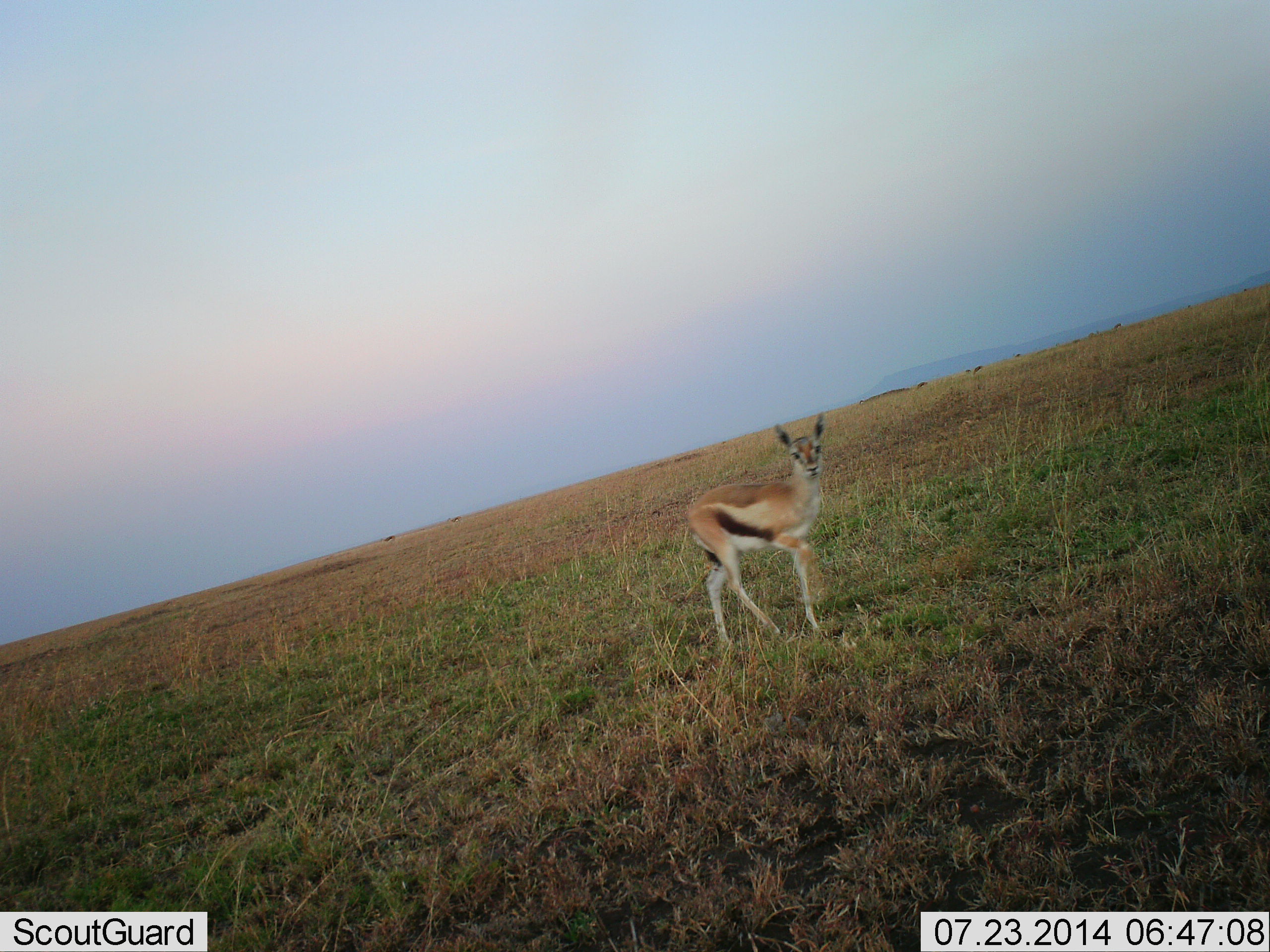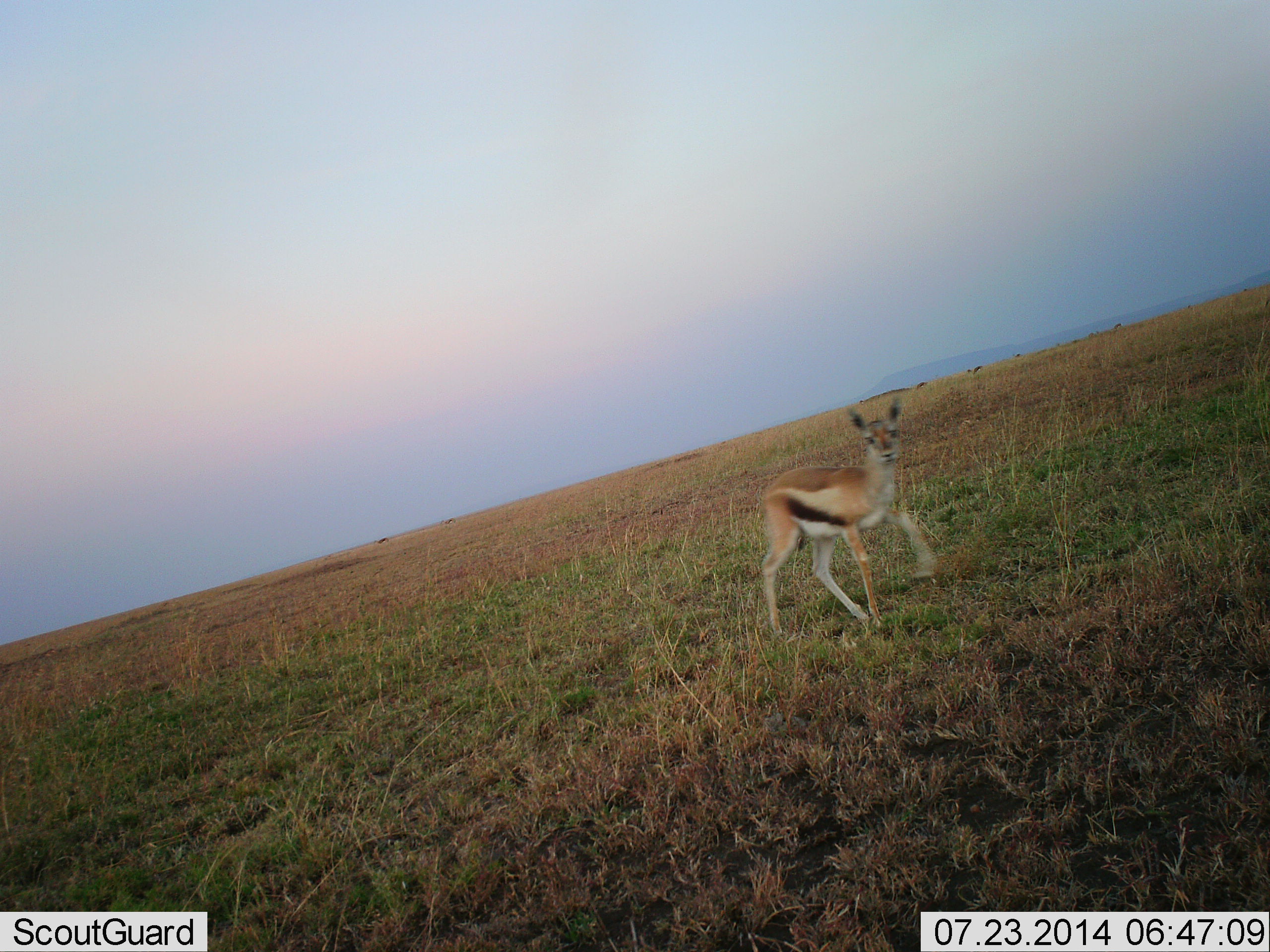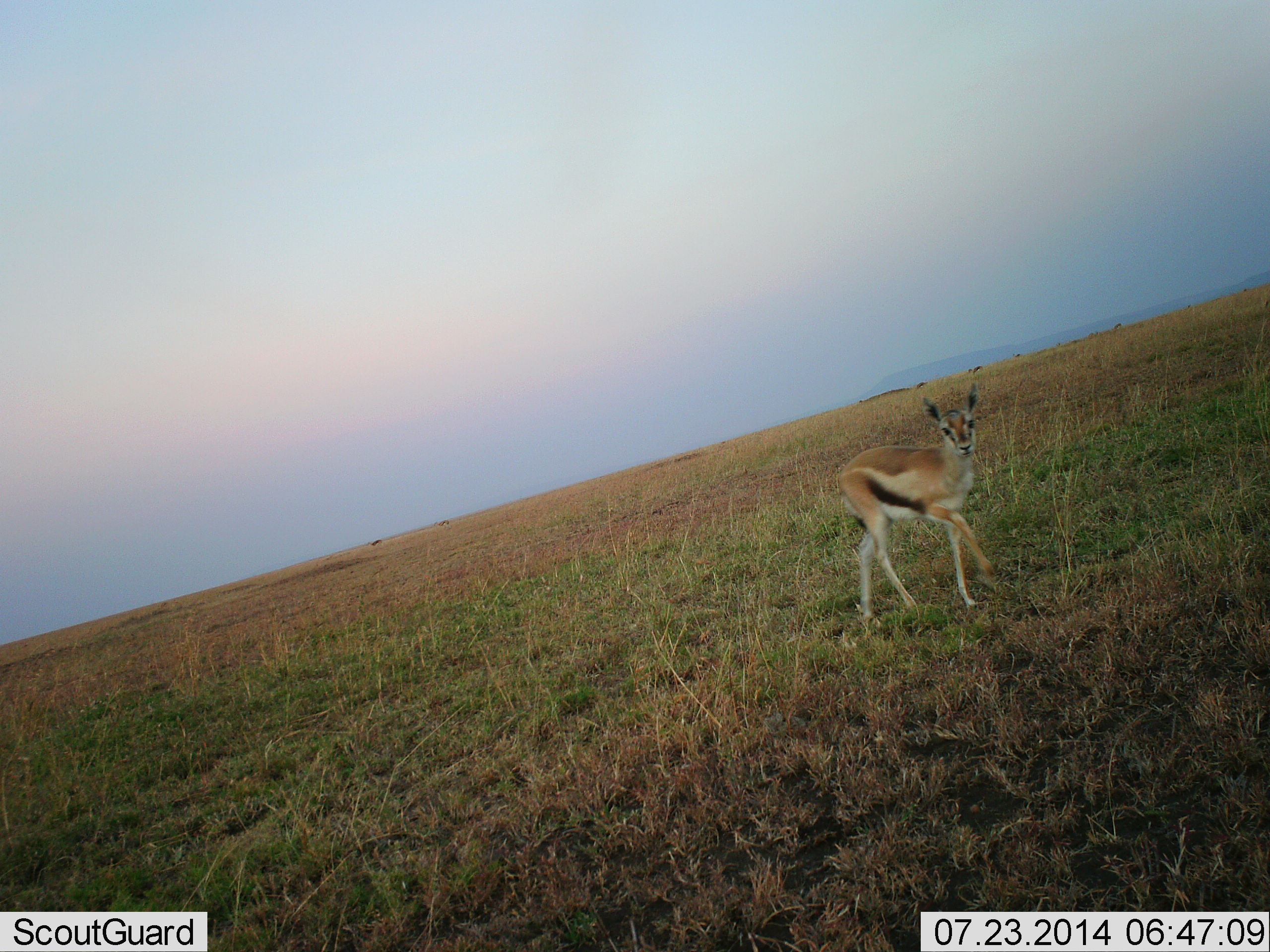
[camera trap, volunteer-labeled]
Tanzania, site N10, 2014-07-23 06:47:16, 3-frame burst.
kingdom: Animalia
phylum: Chordata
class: Mammalia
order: Artiodactyla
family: Bovidae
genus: Eudorcas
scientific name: Eudorcas thomsonii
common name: thomson's gazelle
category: gazellethomsons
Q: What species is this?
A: Gazellethomsons (thomson's gazelle) (Eudorcas thomsonii).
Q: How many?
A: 1.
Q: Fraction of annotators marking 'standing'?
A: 10%.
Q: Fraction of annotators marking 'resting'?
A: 0%.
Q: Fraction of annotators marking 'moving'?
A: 90%.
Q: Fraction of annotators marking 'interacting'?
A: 0%.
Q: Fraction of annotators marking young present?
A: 10%.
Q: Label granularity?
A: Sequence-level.